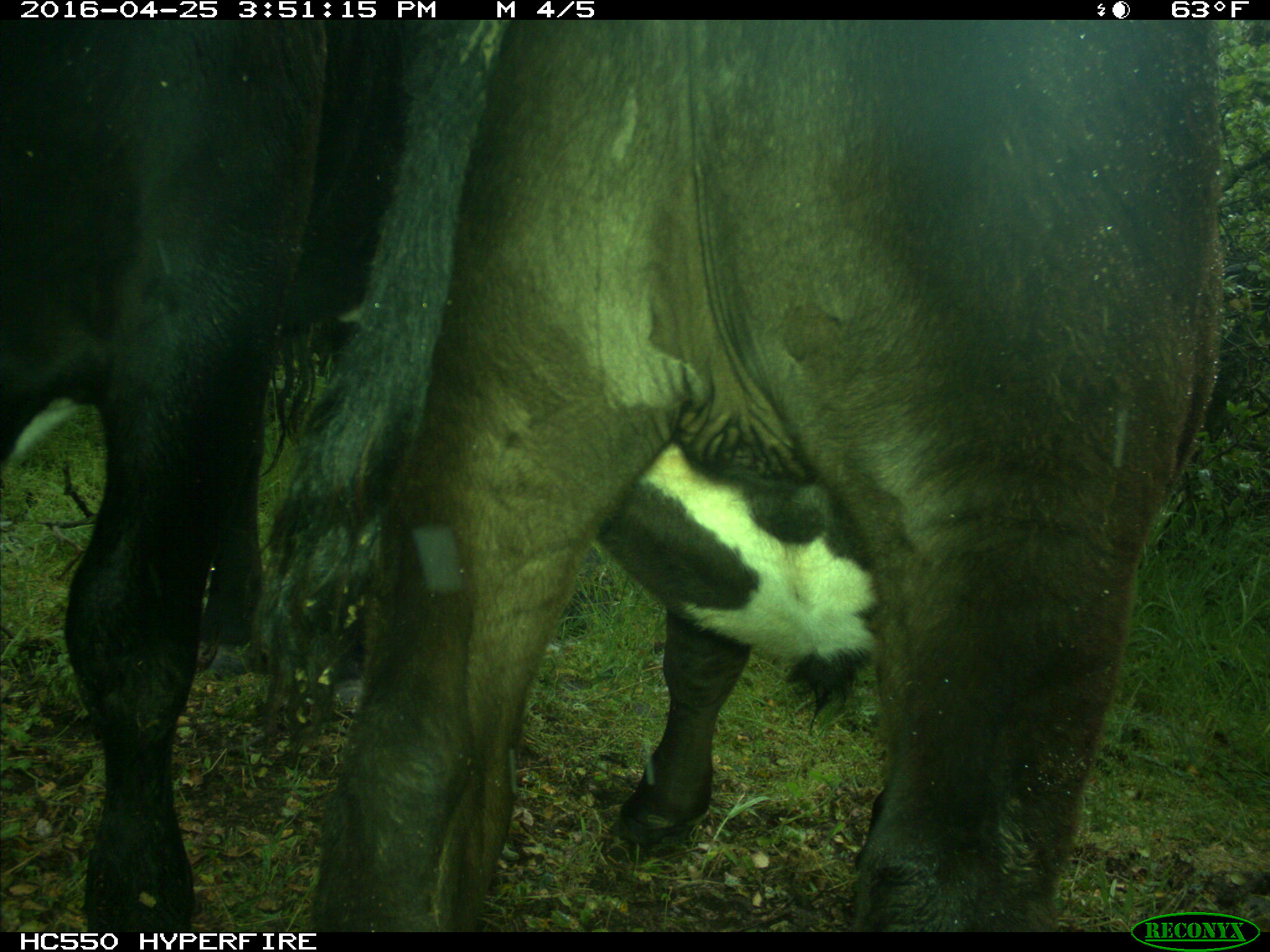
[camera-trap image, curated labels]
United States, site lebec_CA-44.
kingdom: Animalia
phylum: Chordata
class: Mammalia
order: Artiodactyla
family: Bovidae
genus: Bos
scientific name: Bos taurus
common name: domestic cow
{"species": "Bos taurus (domestic cow)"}